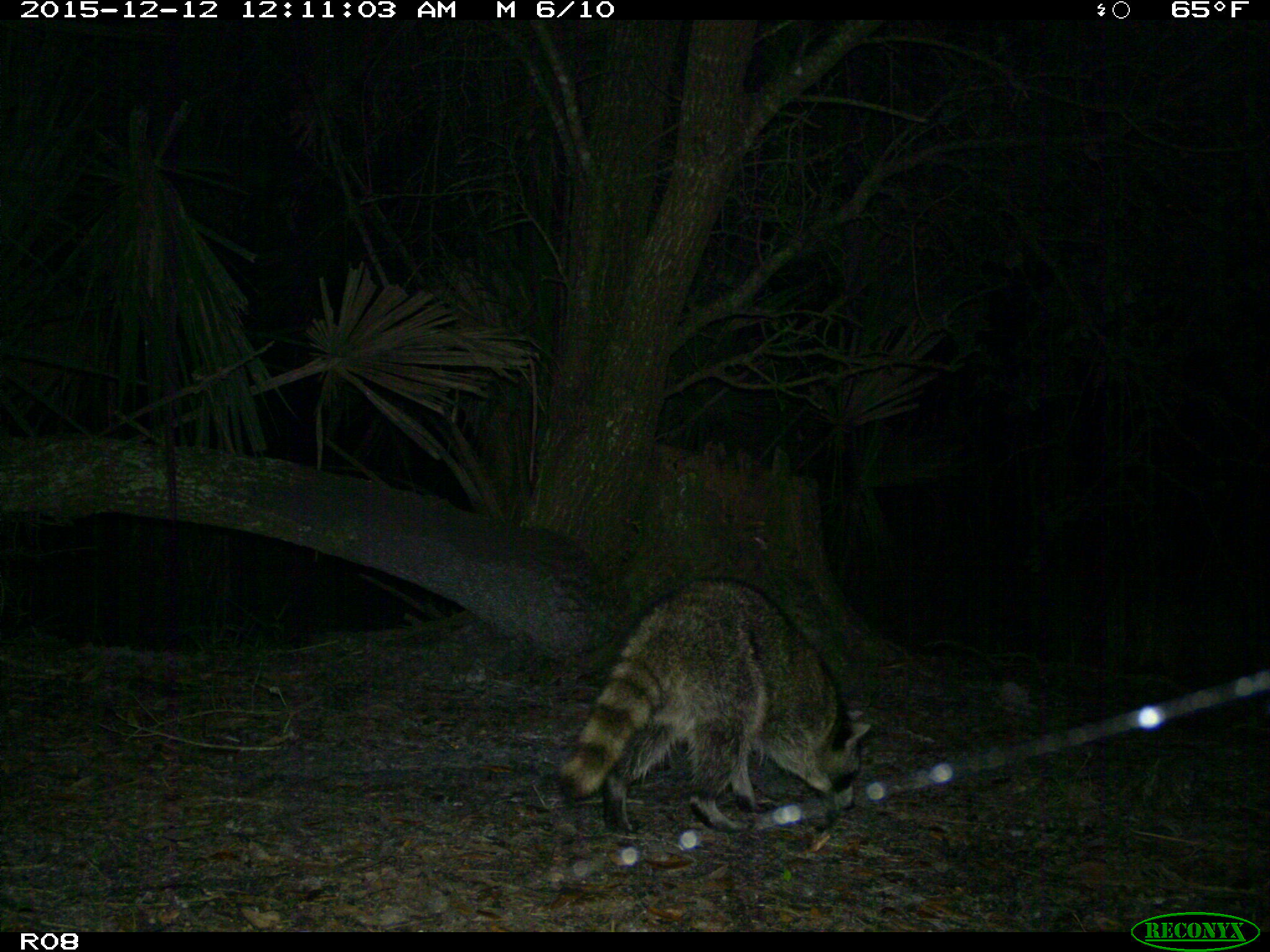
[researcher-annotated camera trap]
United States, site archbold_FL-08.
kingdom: Animalia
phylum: Chordata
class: Mammalia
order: Carnivora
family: Procyonidae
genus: Procyon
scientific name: Procyon lotor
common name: common raccoon